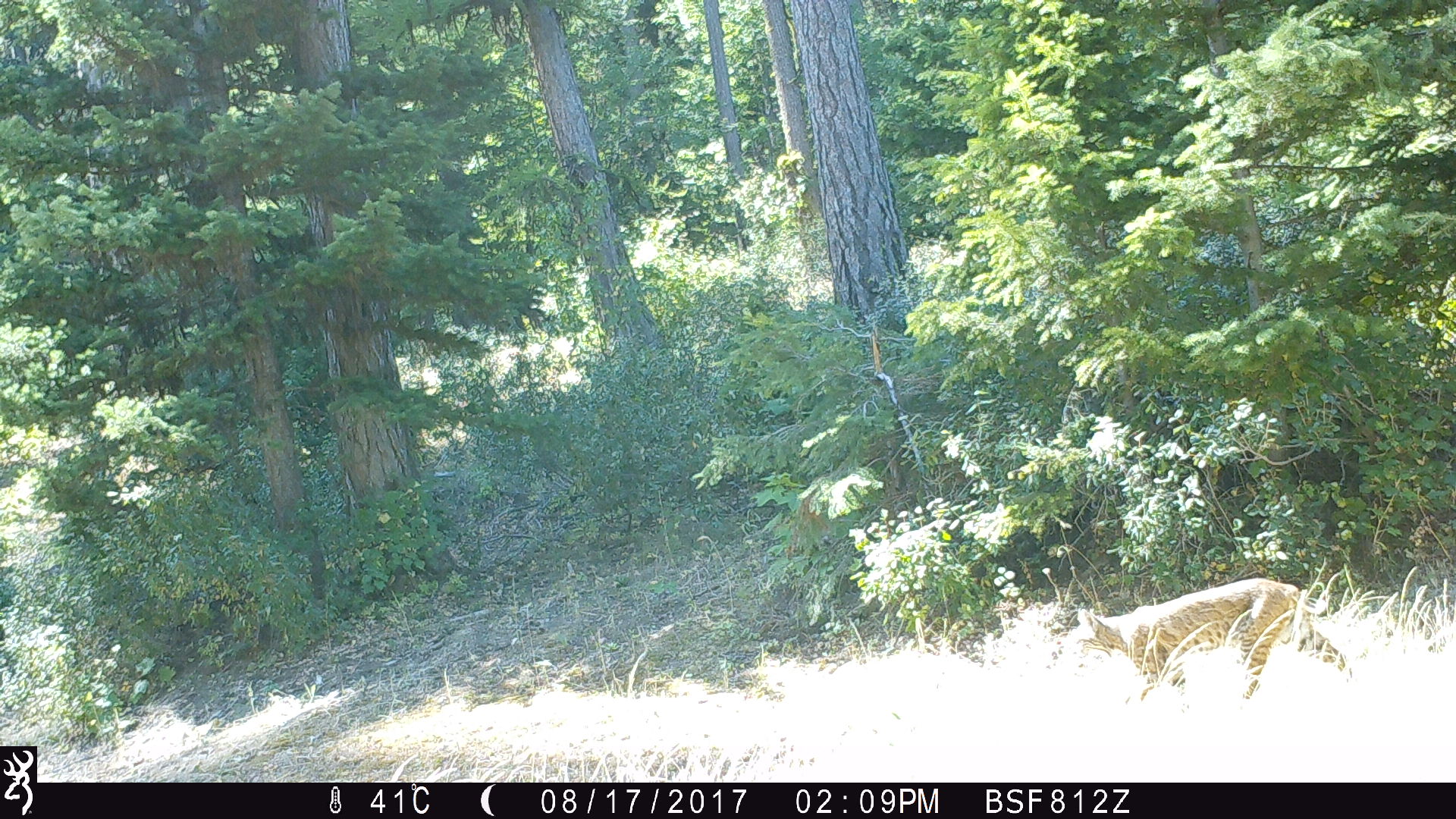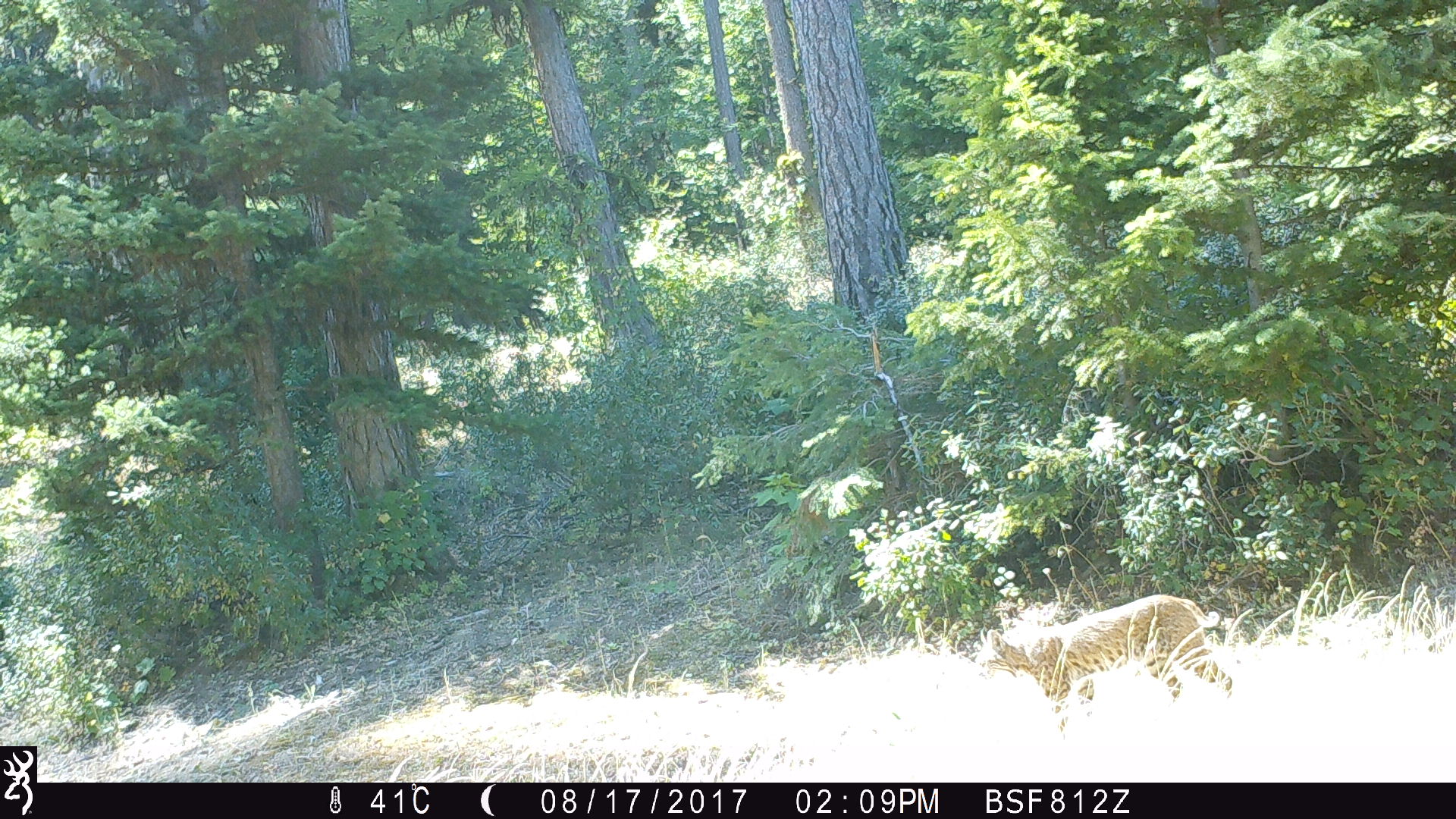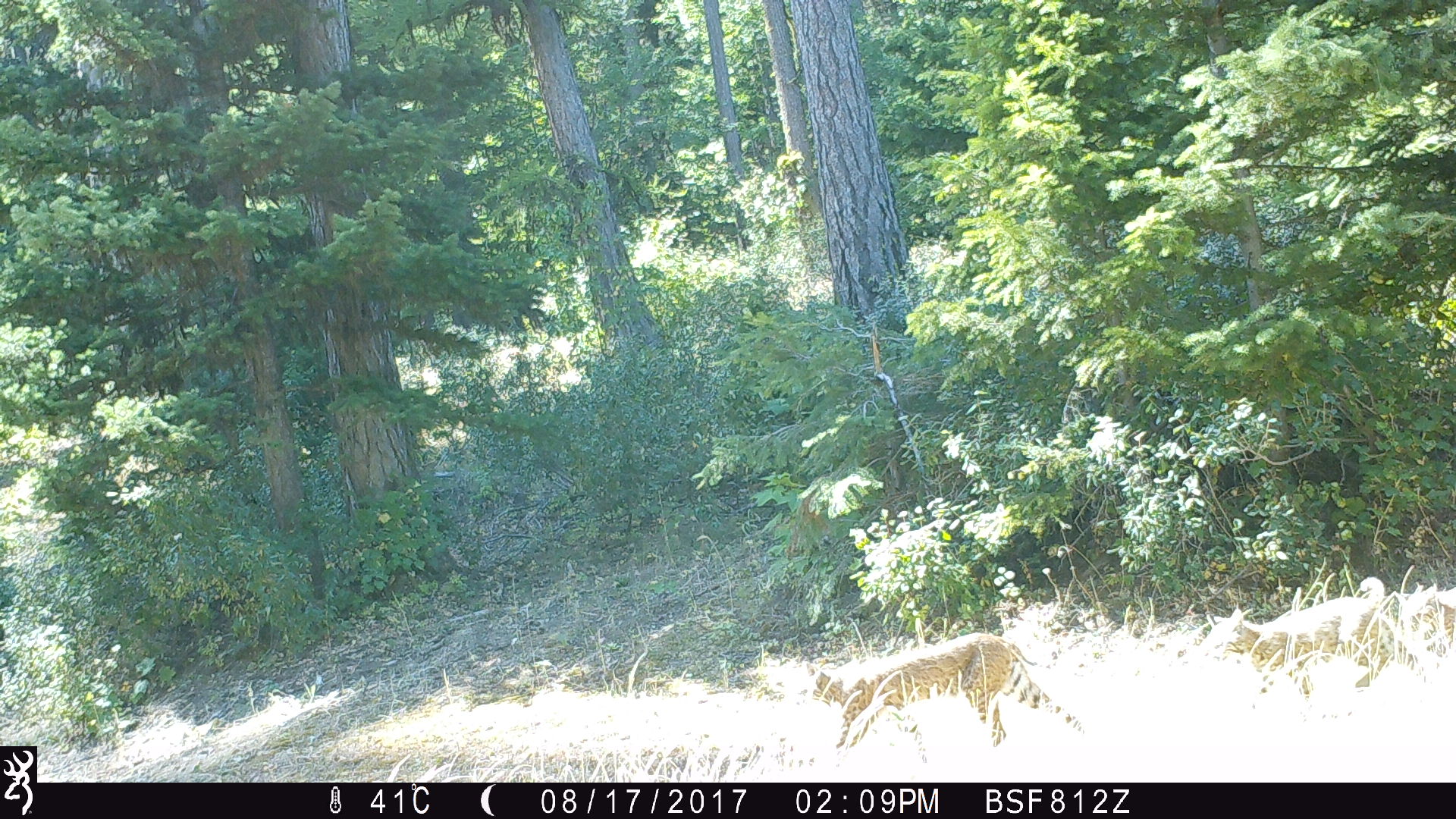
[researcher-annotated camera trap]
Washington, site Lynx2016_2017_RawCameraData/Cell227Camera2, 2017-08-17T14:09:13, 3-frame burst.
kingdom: Animalia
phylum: Chordata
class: Mammalia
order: Carnivora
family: Felidae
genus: Lynx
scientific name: Lynx rufus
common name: bobcat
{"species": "Lynx rufus (bobcat)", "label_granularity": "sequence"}